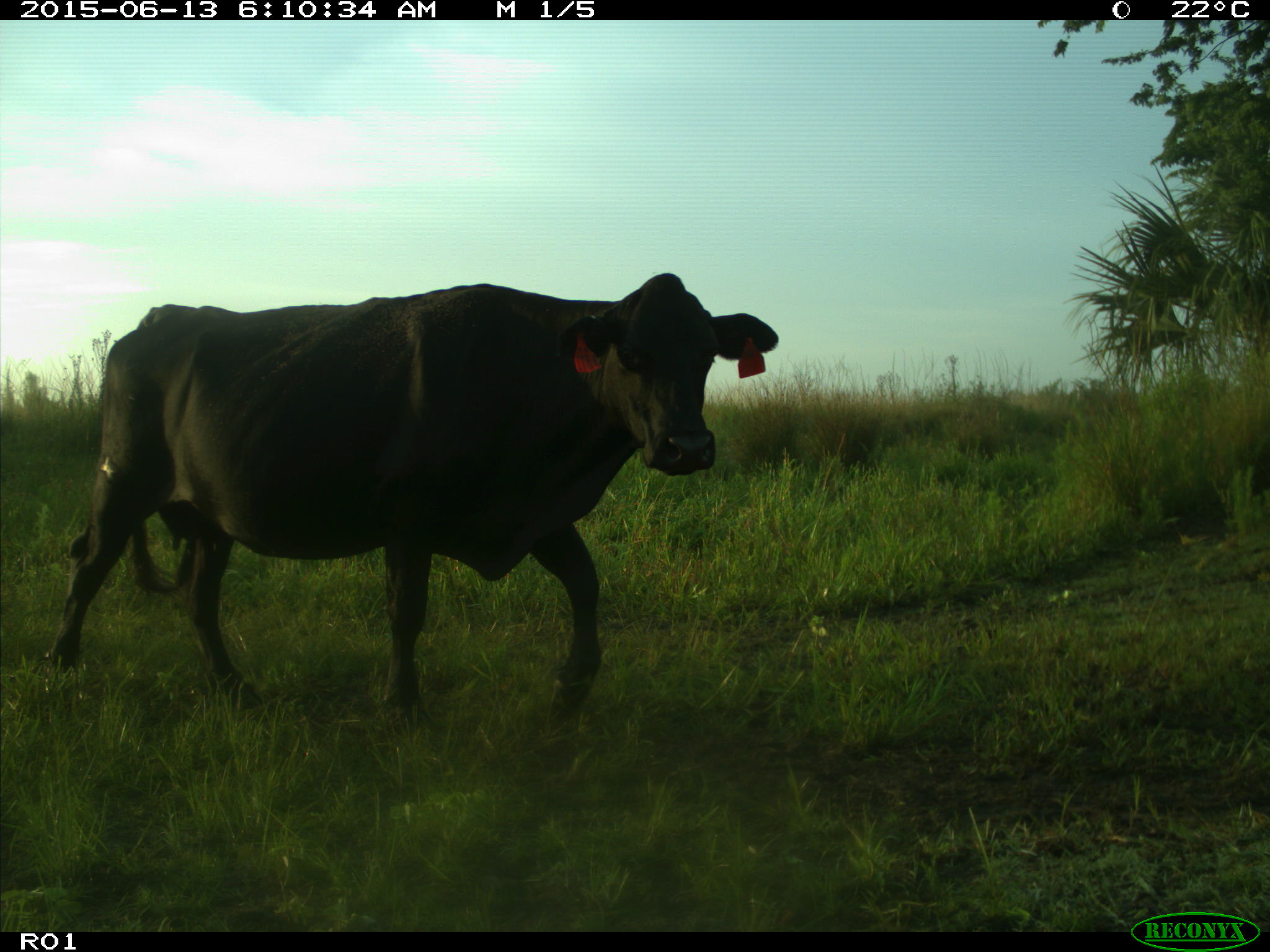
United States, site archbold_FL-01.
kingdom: Animalia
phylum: Chordata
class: Mammalia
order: Artiodactyla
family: Bovidae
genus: Bos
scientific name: Bos taurus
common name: domestic cow